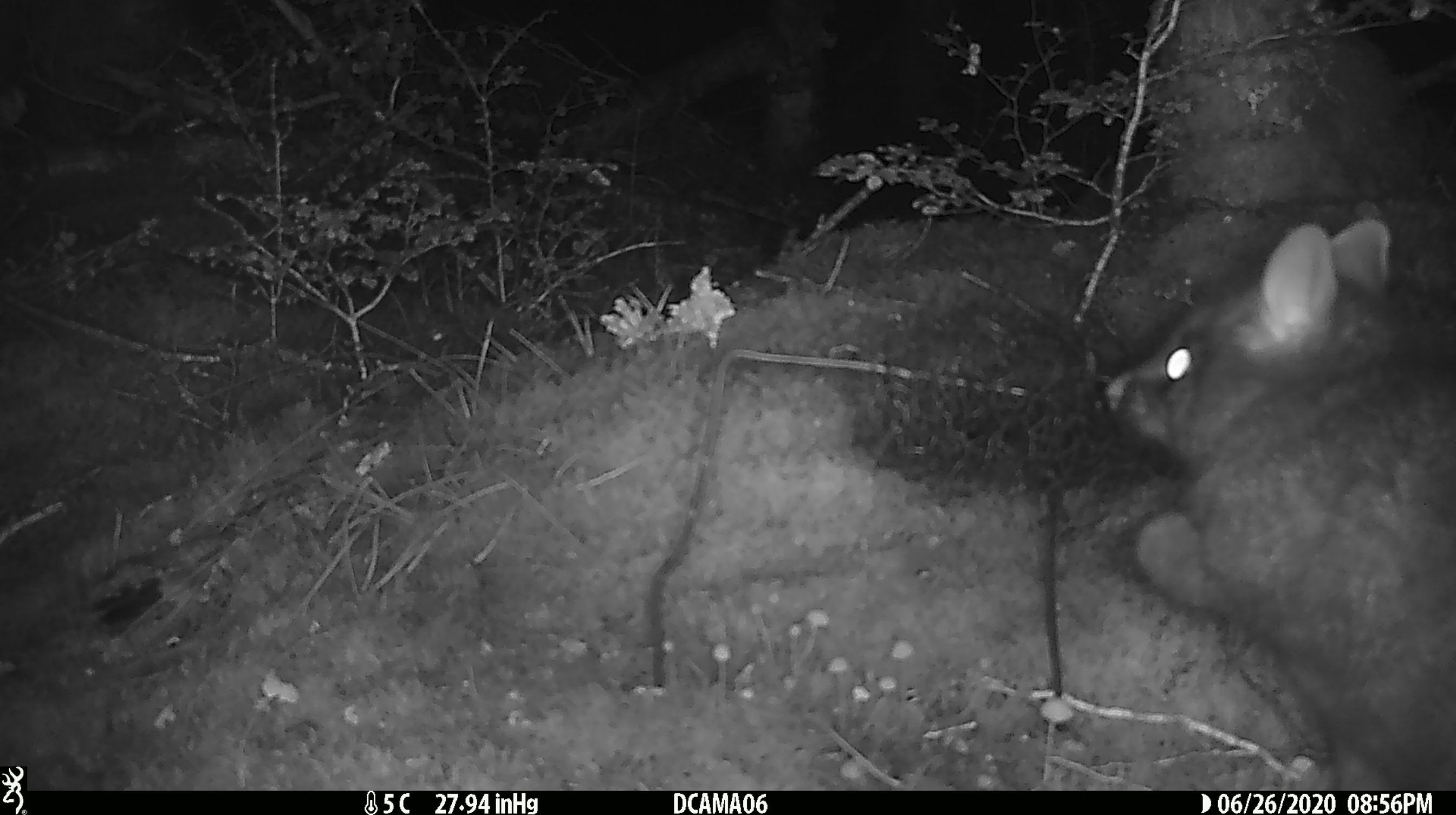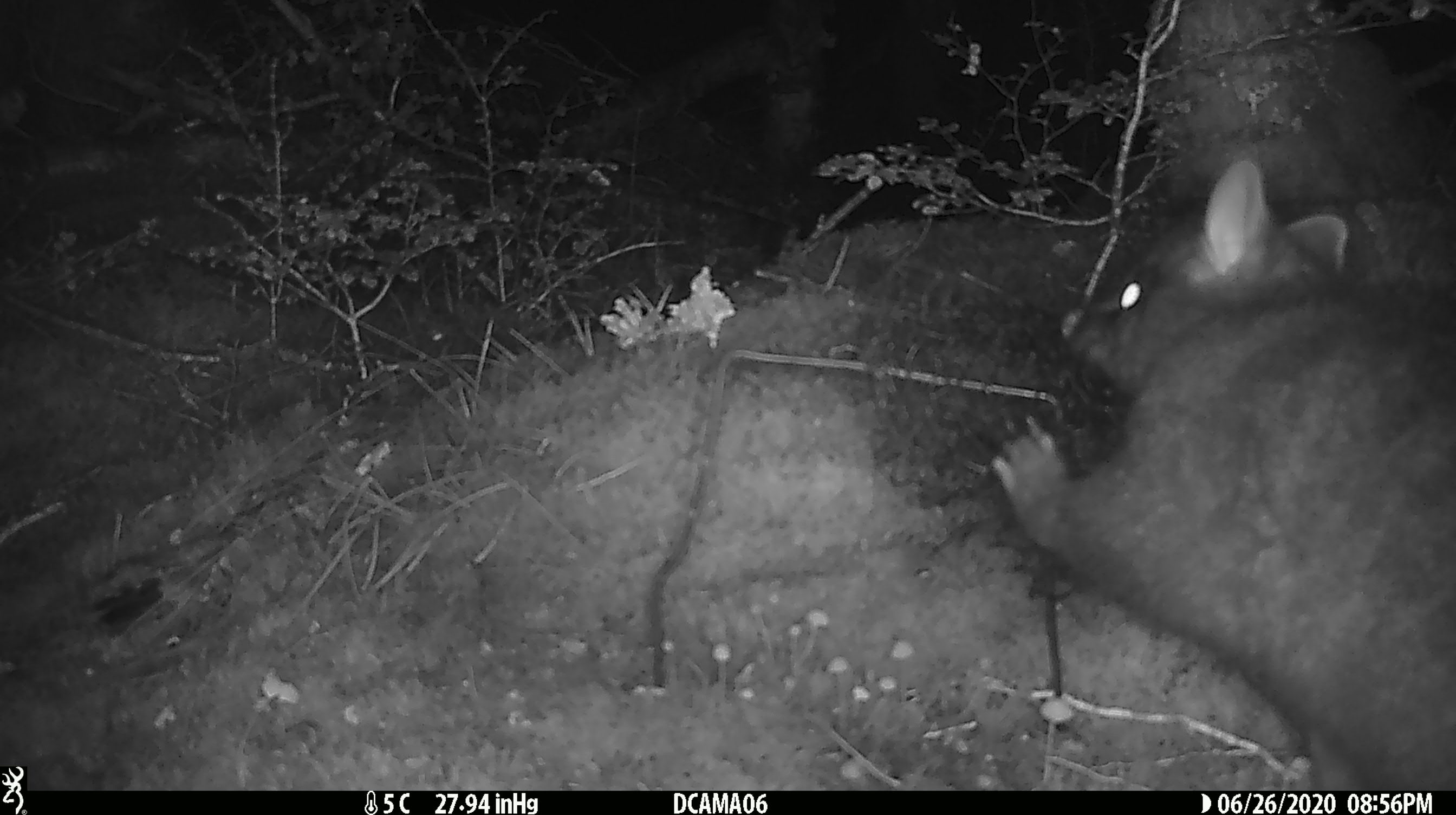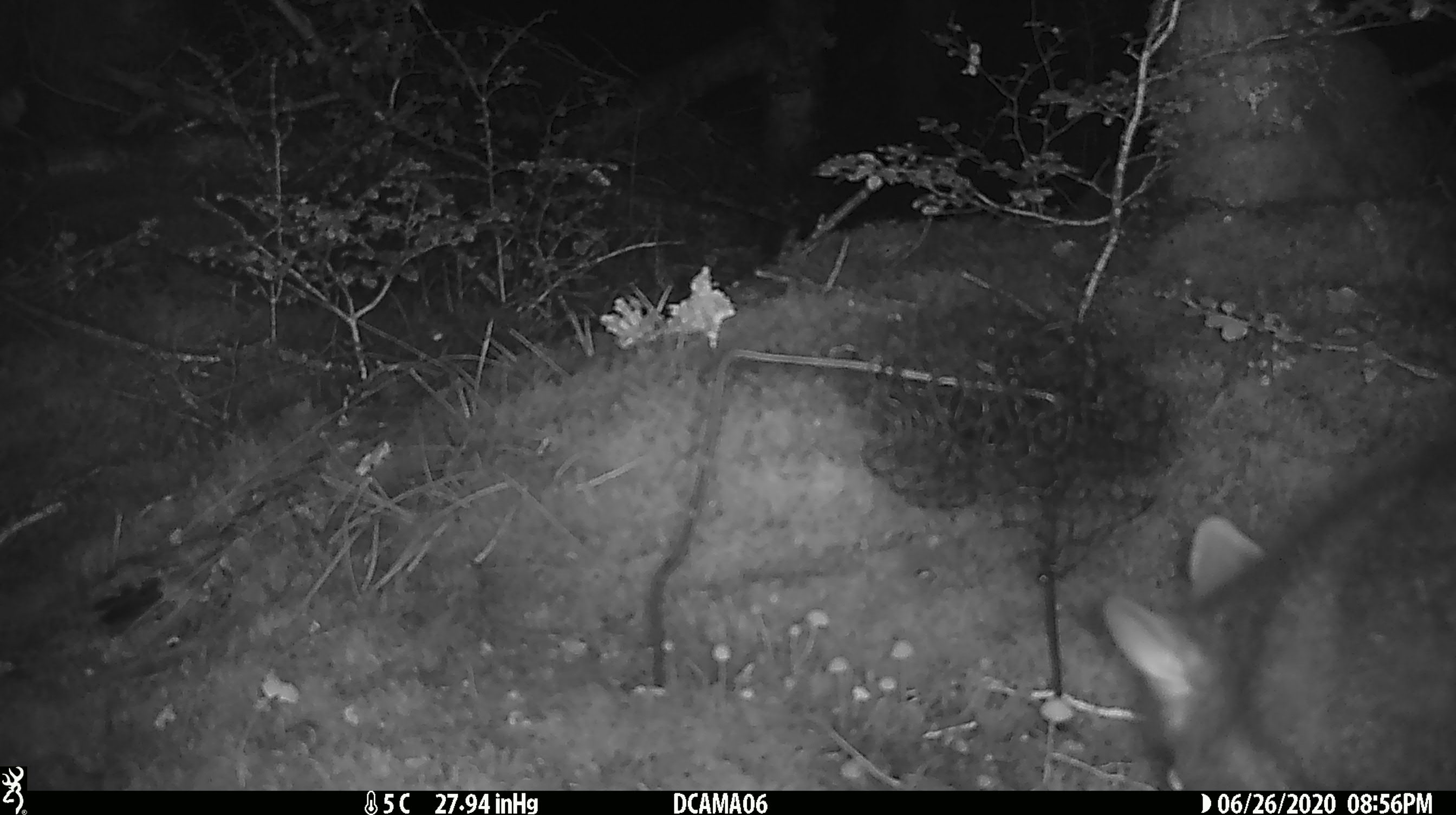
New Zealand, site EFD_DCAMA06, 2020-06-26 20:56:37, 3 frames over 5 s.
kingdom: Animalia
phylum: Chordata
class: Mammalia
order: Diprotodontia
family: Phalangeridae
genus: Trichosurus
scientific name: Trichosurus vulpecula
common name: common brushtail possum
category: possum